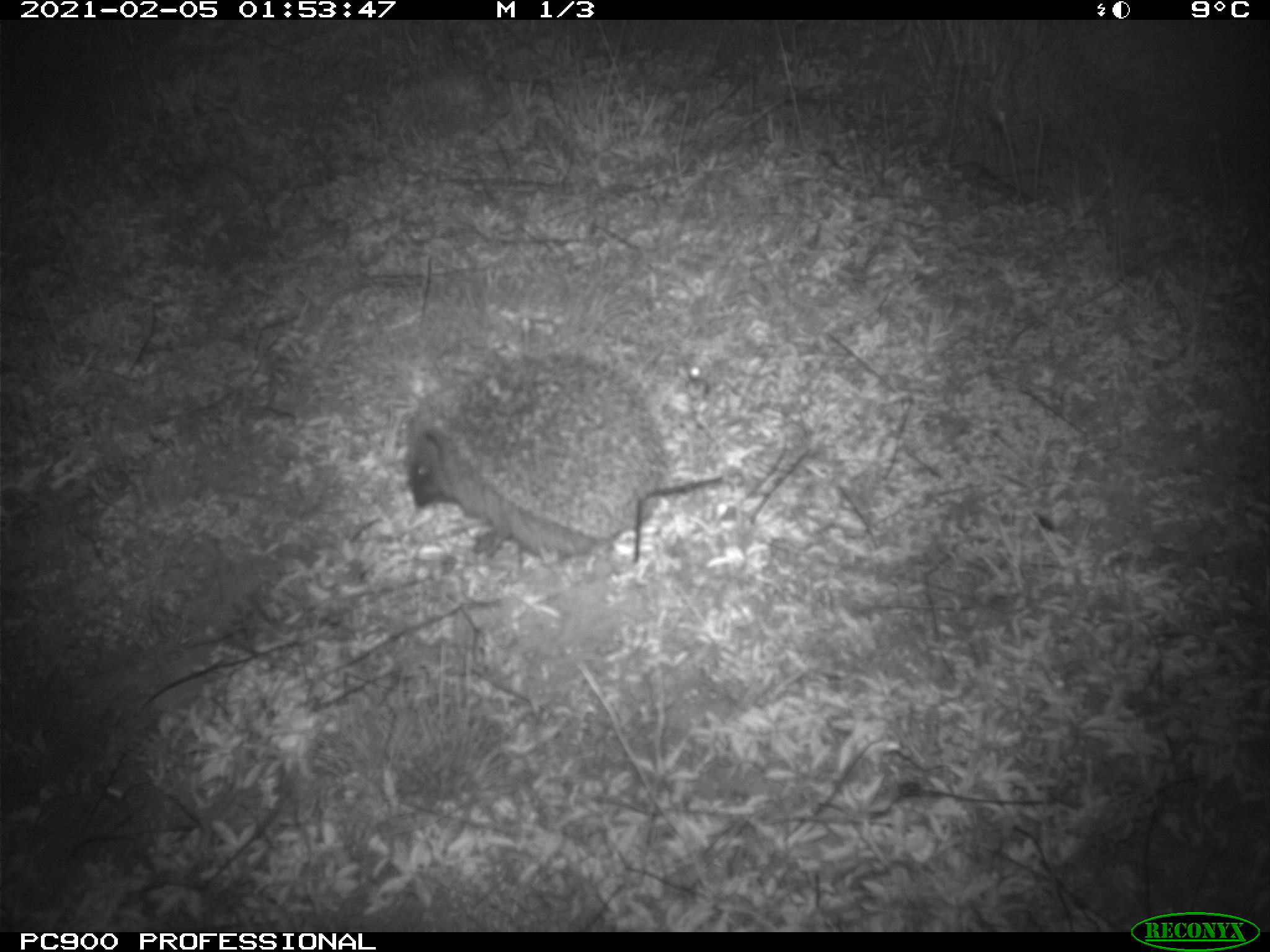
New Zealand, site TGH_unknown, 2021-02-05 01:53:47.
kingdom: Animalia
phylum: Chordata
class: Mammalia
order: Eulipotyphla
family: Erinaceidae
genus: Erinaceus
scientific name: Erinaceus europaeus europaeus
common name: european hedgehog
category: hedgehog